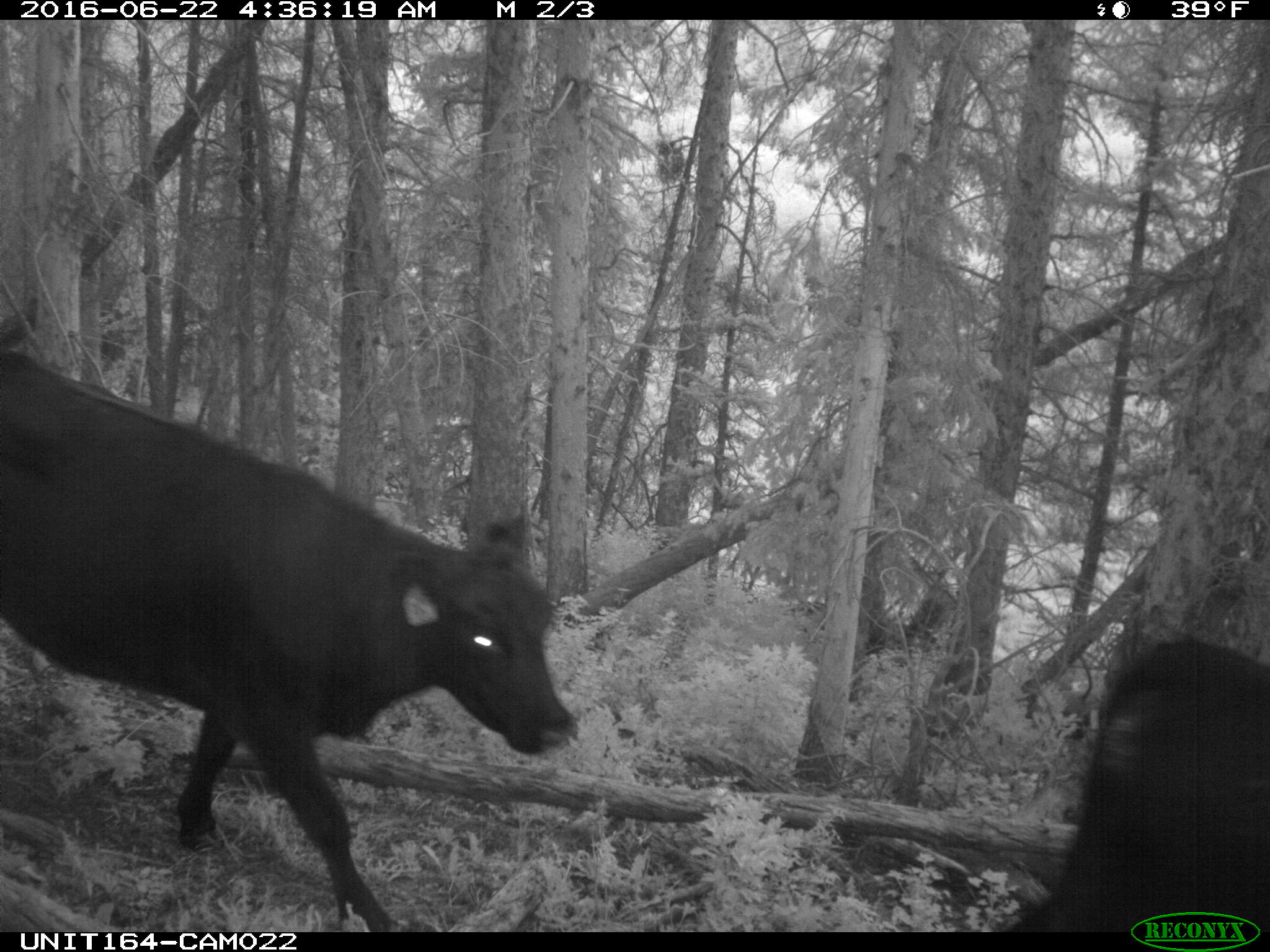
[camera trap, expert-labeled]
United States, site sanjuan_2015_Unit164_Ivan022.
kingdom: Animalia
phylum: Chordata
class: Mammalia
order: Artiodactyla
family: Bovidae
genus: Bos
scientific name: Bos taurus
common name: domestic cow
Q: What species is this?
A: Bos taurus (domestic cow).